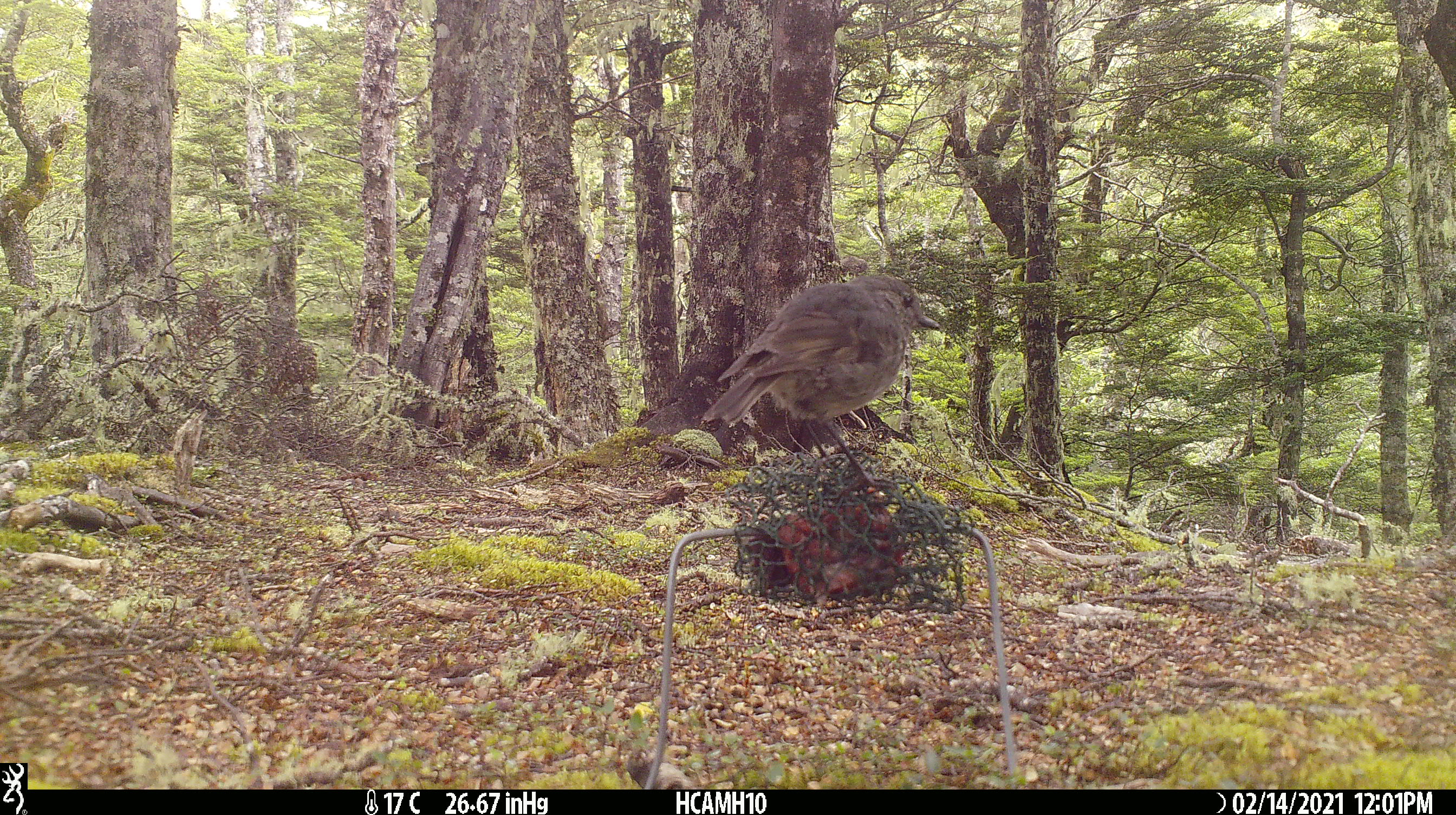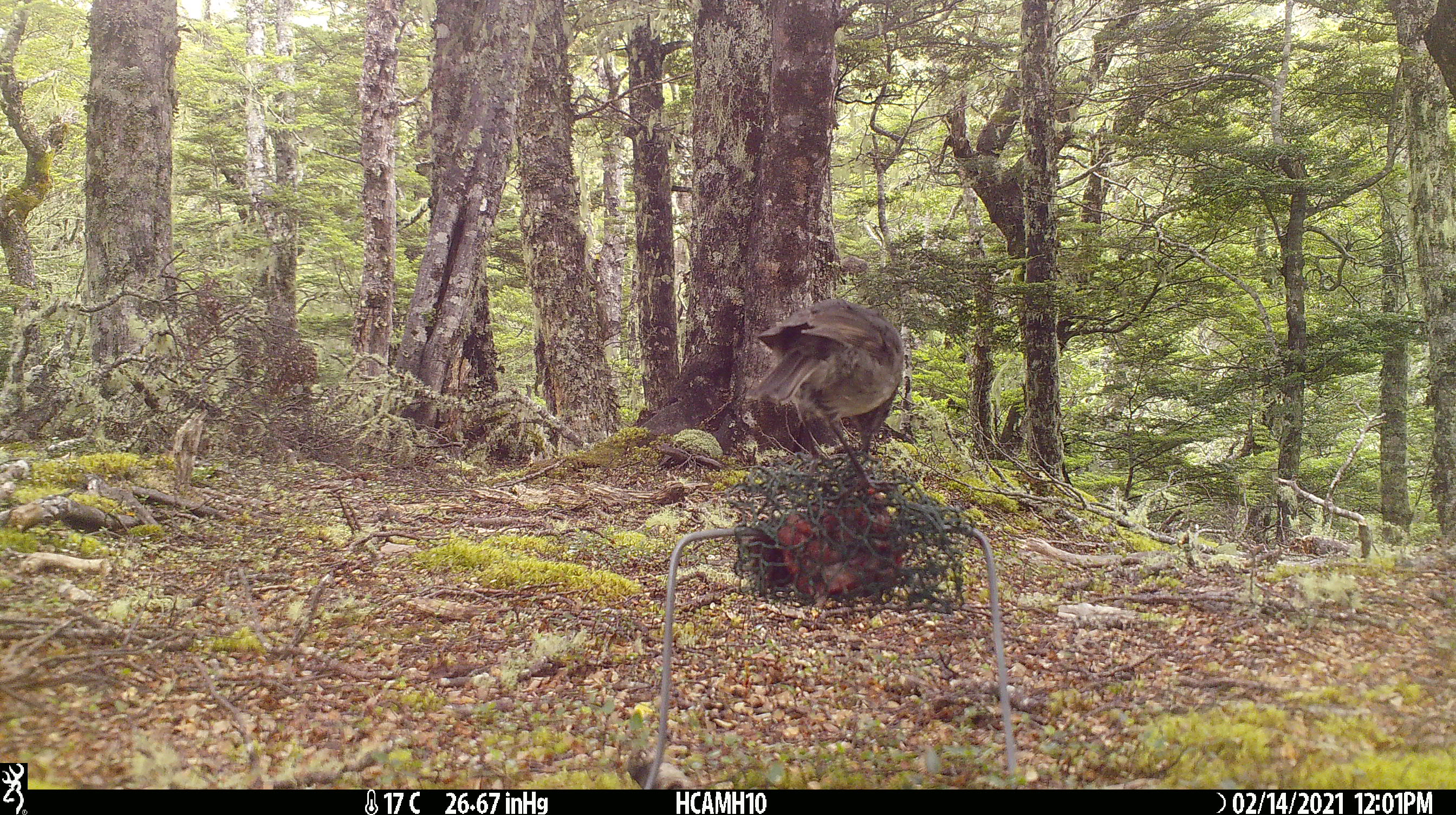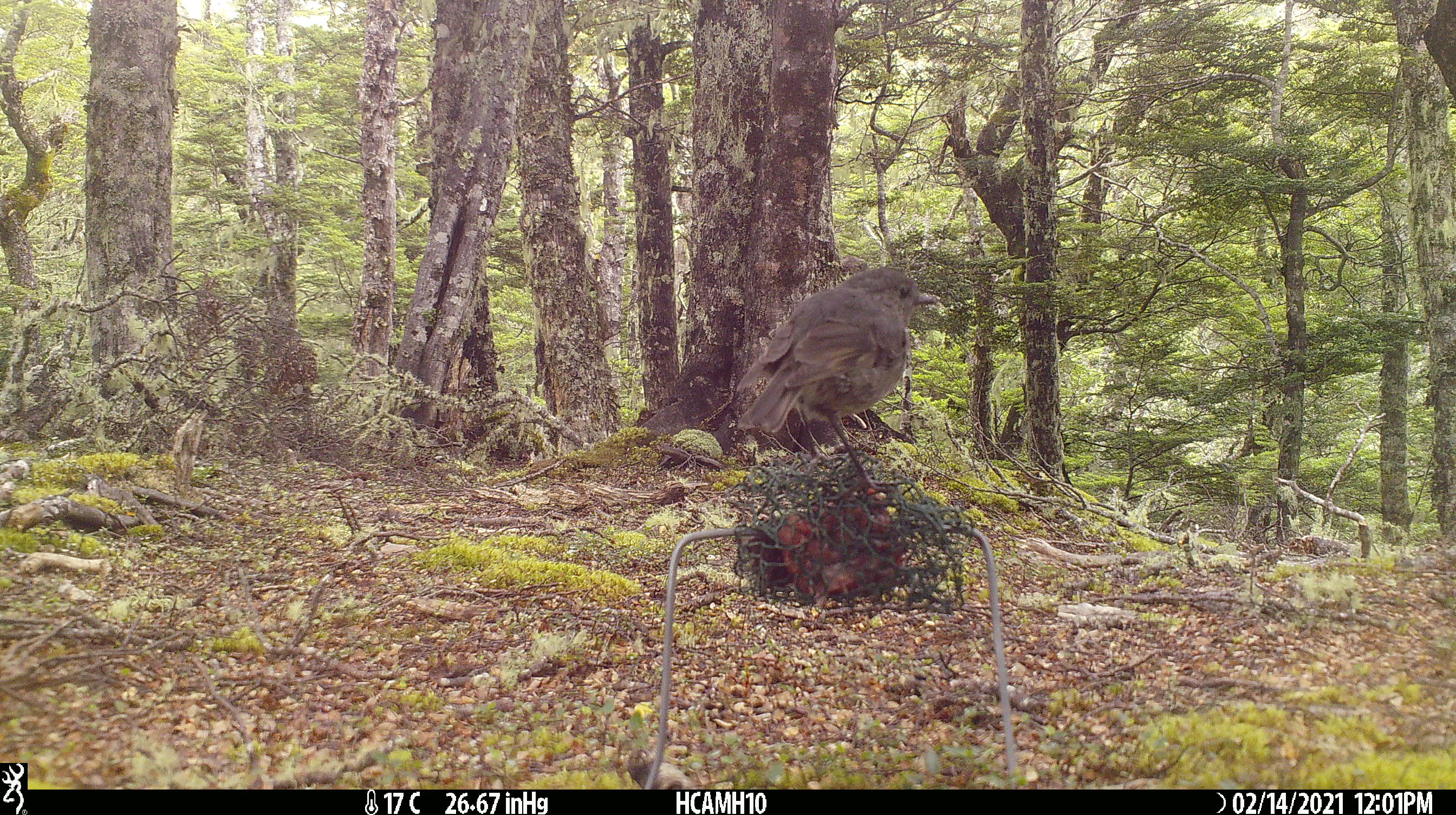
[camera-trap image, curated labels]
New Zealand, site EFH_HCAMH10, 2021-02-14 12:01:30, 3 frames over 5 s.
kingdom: Animalia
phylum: Chordata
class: Aves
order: Passeriformes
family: Petroicidae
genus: Petroica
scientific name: Petroica australis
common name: new zealand robin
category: robin